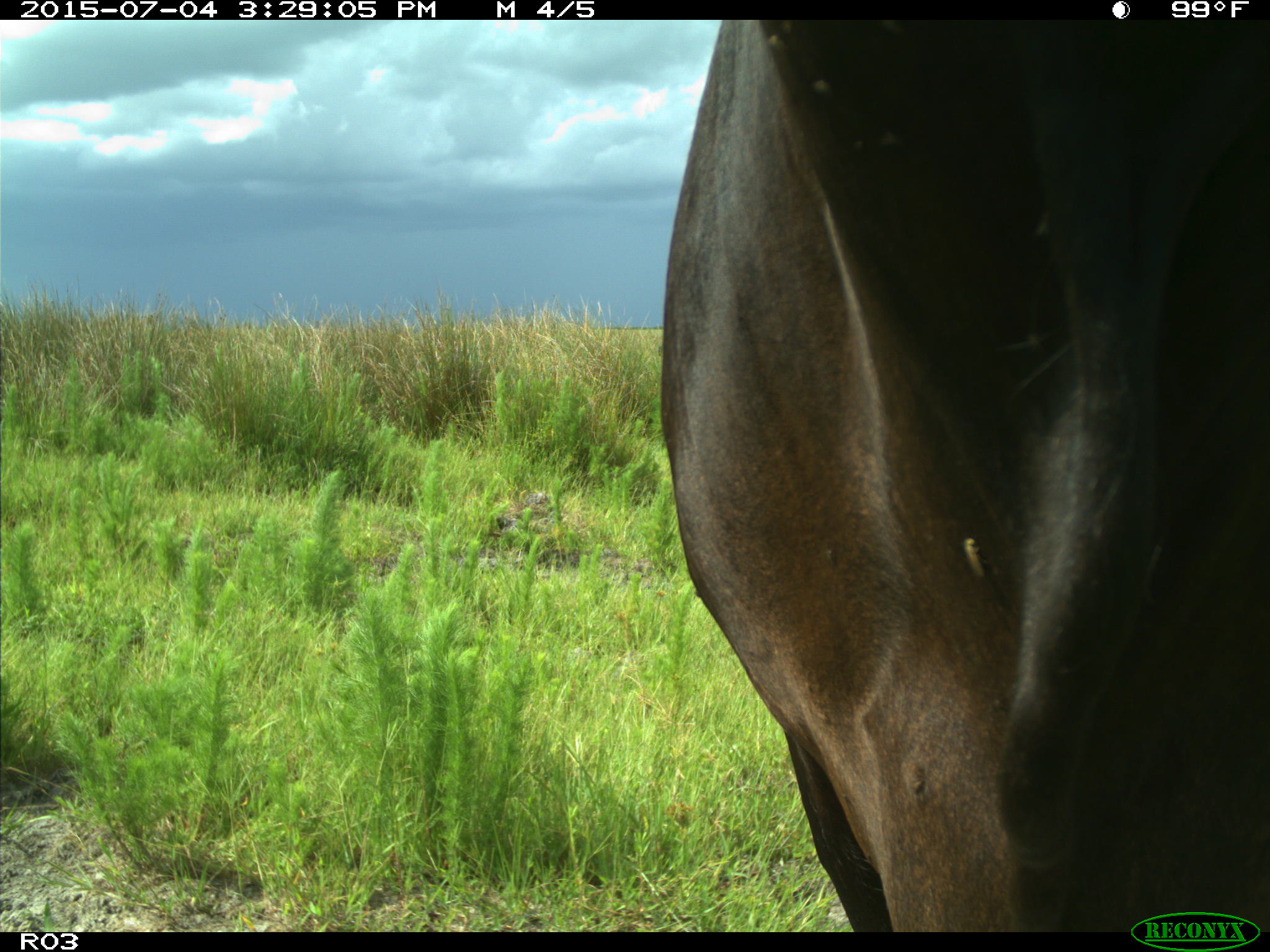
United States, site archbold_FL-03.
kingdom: Animalia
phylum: Chordata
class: Mammalia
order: Artiodactyla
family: Bovidae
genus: Bos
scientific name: Bos taurus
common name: domestic cow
Bos taurus (domestic cow).